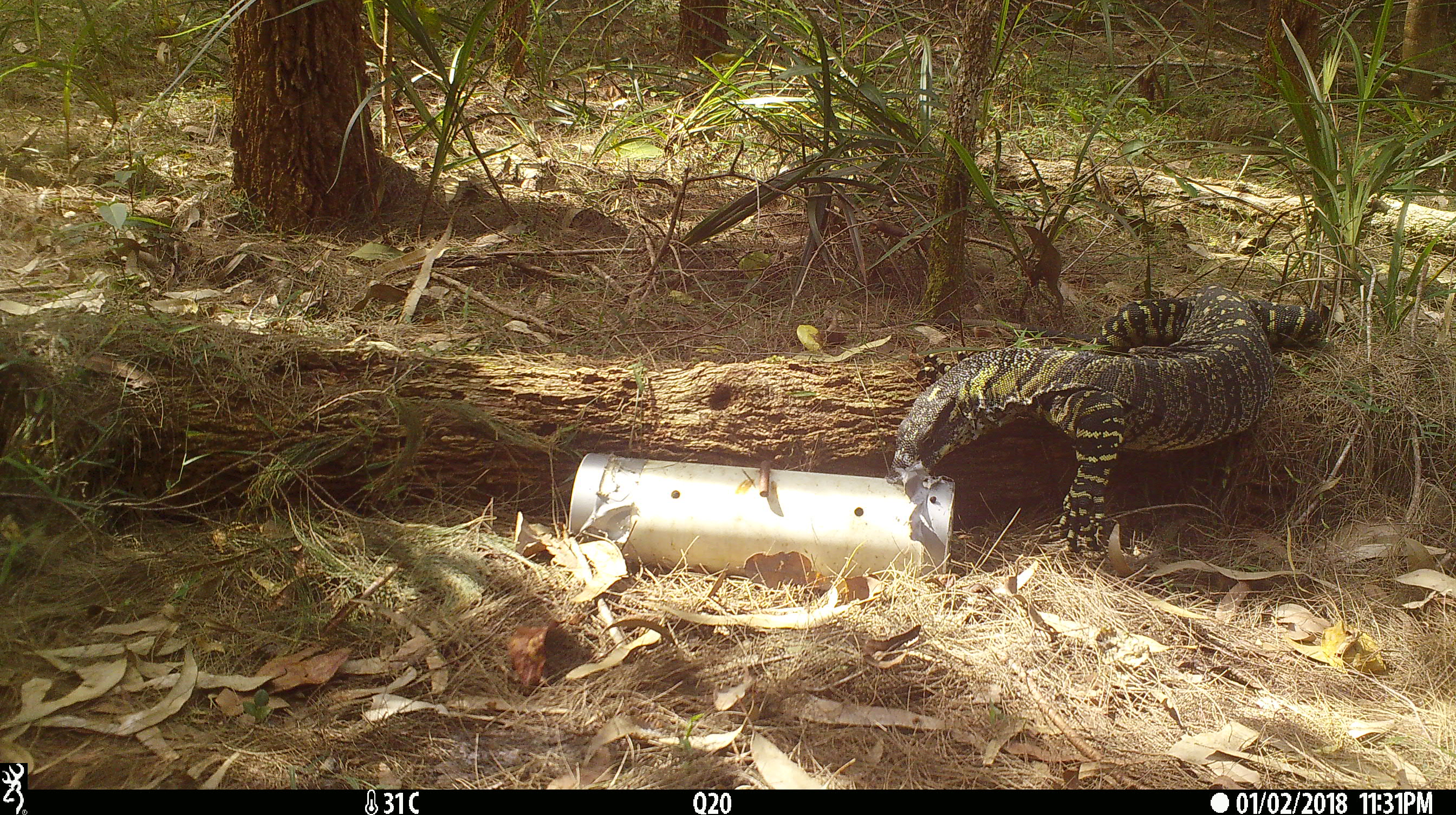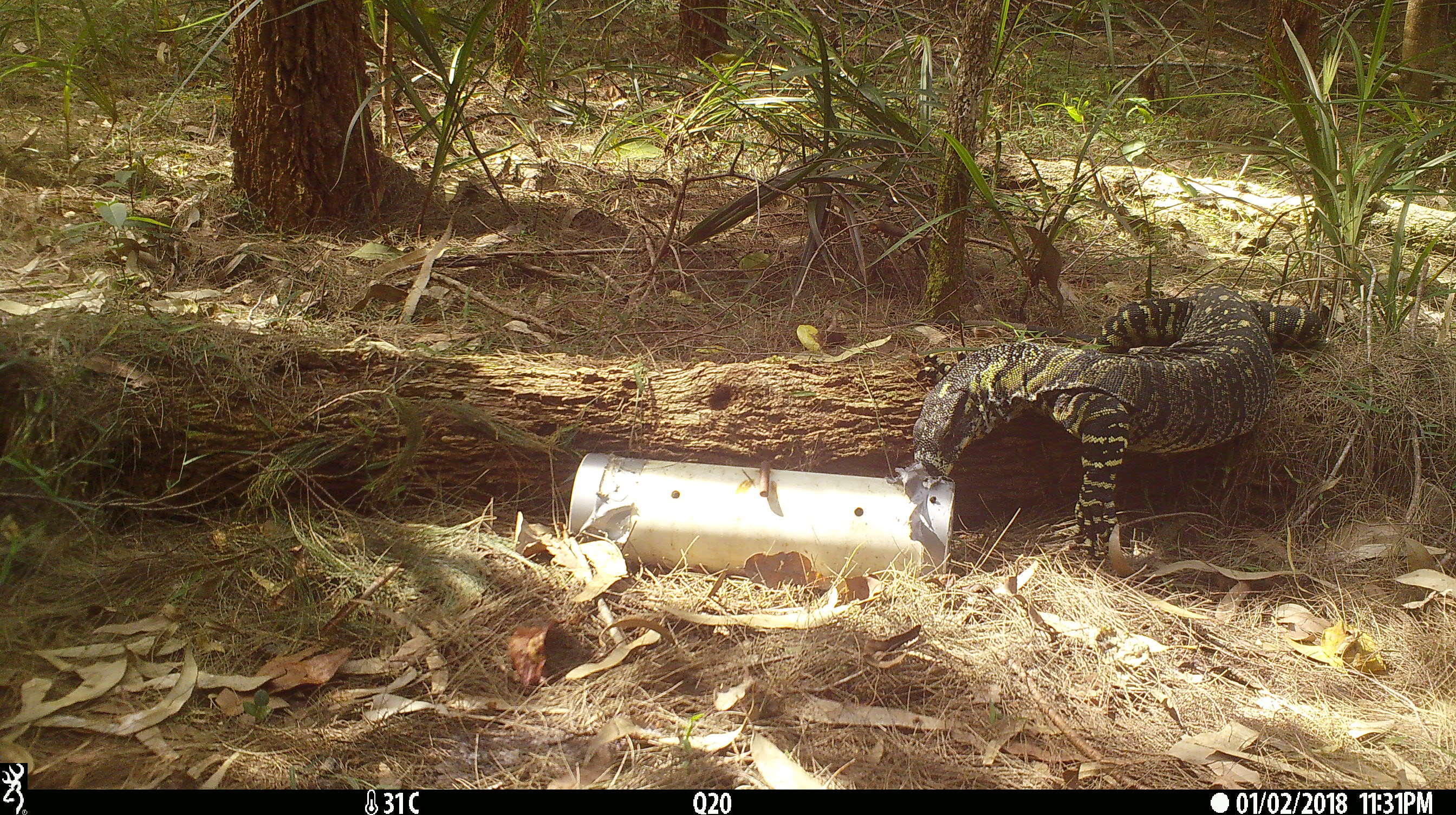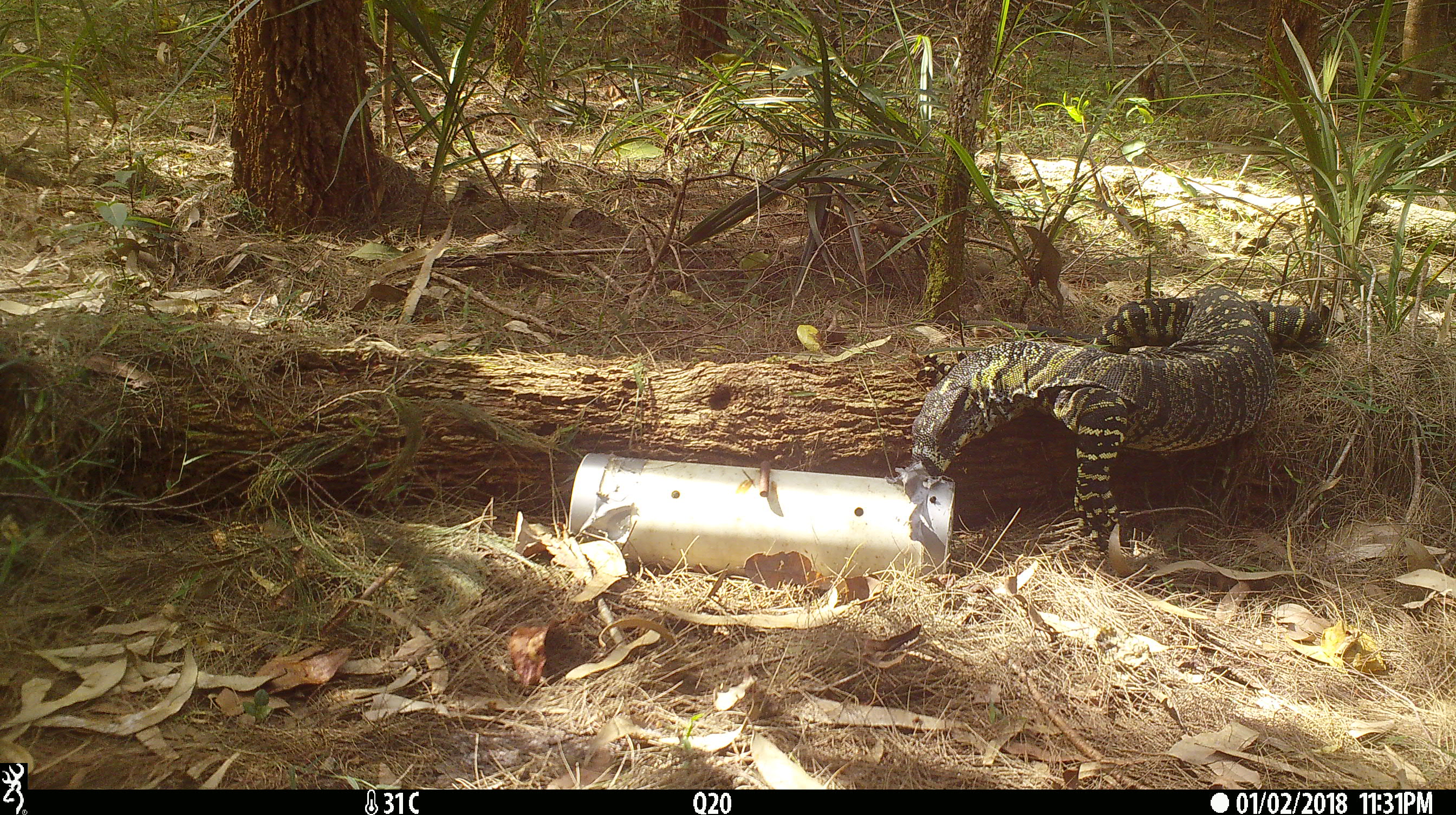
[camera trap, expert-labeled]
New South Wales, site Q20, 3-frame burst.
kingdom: Animalia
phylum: Chordata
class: Reptilia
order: Squamata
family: Varanidae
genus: Varanus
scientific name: Varanus varius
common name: lace monitor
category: goanna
Goanna (lace monitor) (Varanus varius).